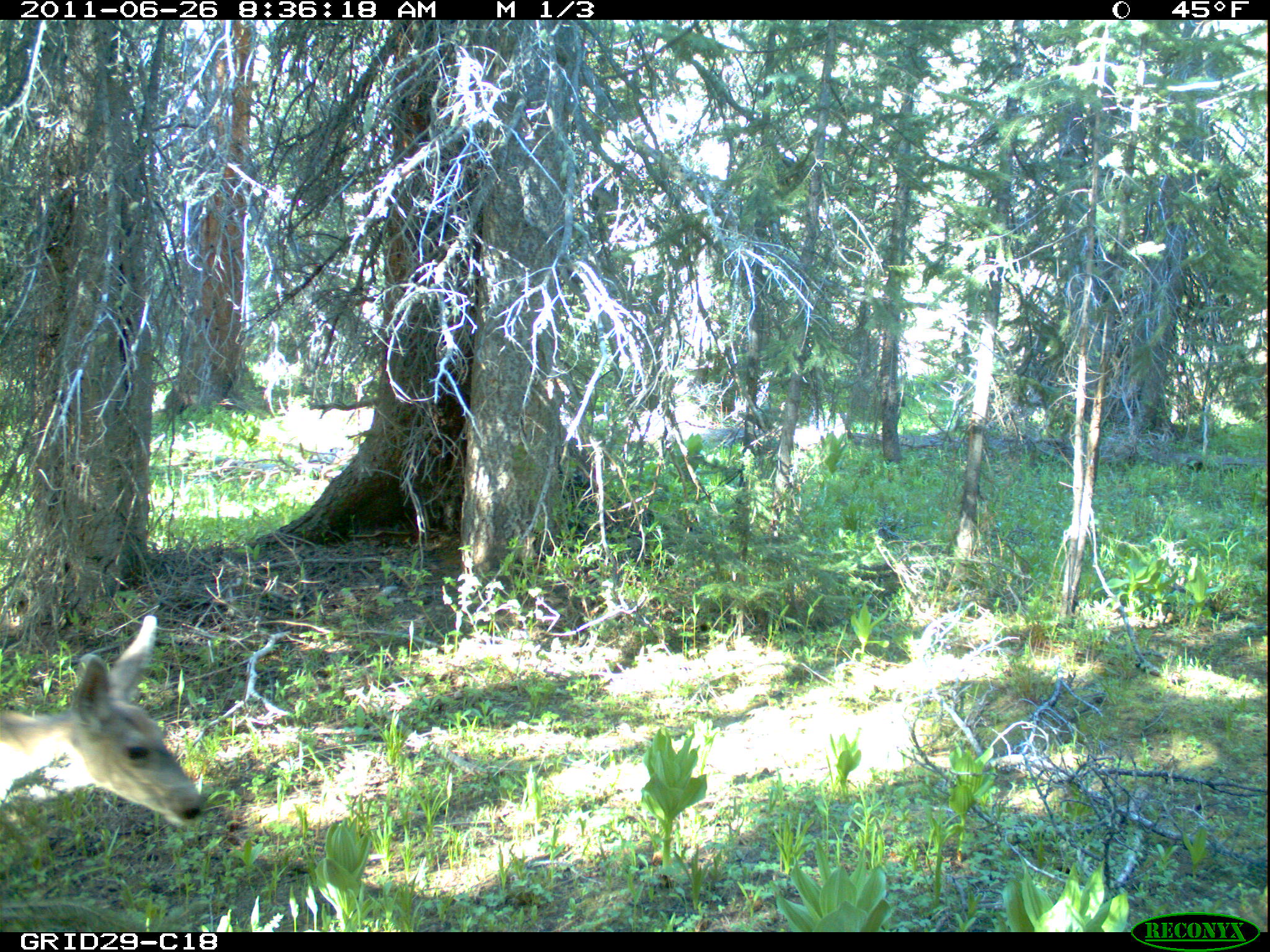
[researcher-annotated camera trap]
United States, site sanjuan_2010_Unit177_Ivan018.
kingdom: Animalia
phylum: Chordata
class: Mammalia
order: Artiodactyla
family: Cervidae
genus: Odocoileus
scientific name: Odocoileus hemionus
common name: mule deer